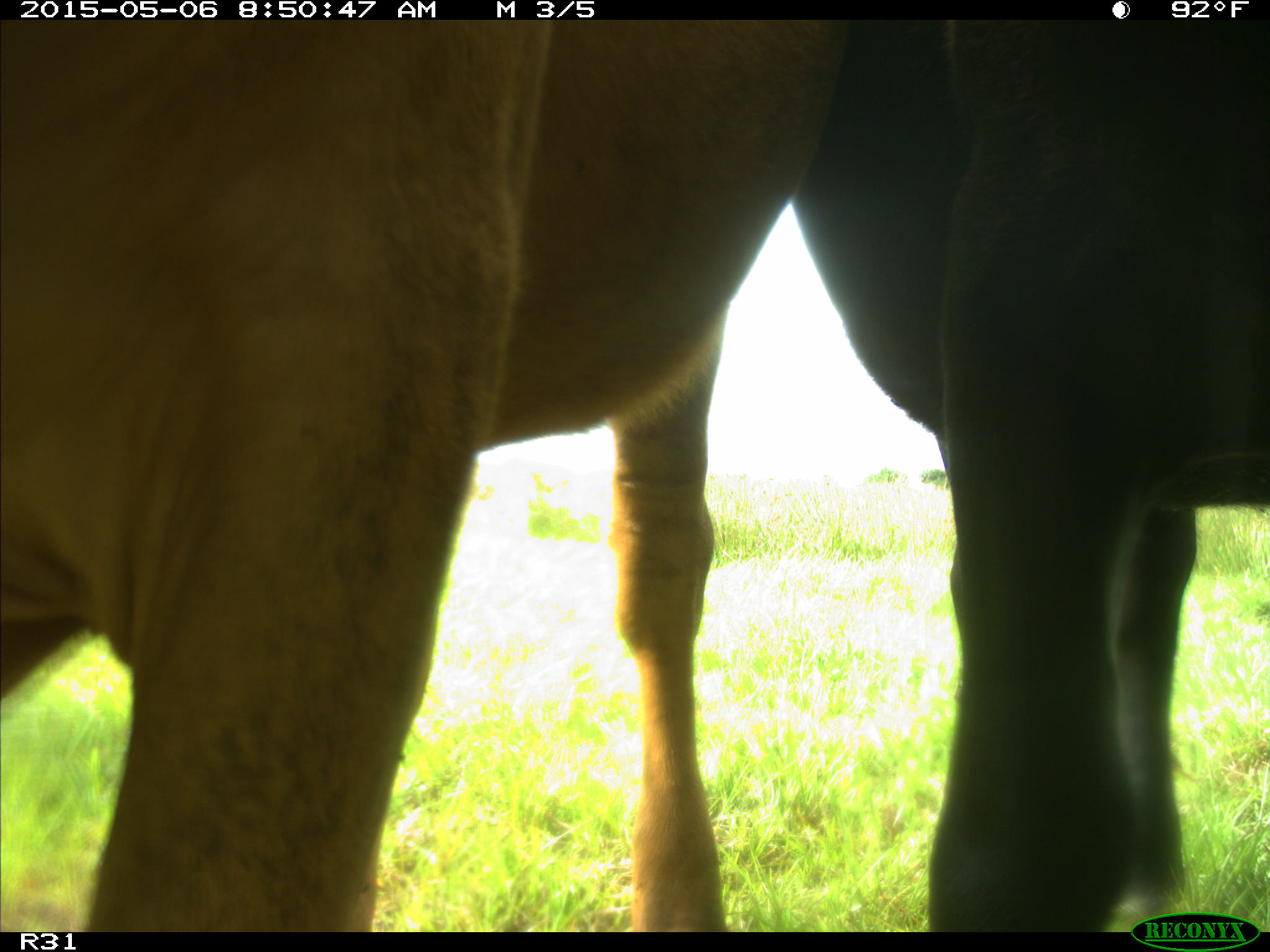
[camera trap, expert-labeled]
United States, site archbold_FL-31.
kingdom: Animalia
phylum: Chordata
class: Mammalia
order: Artiodactyla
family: Bovidae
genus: Bos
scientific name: Bos taurus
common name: domestic cow